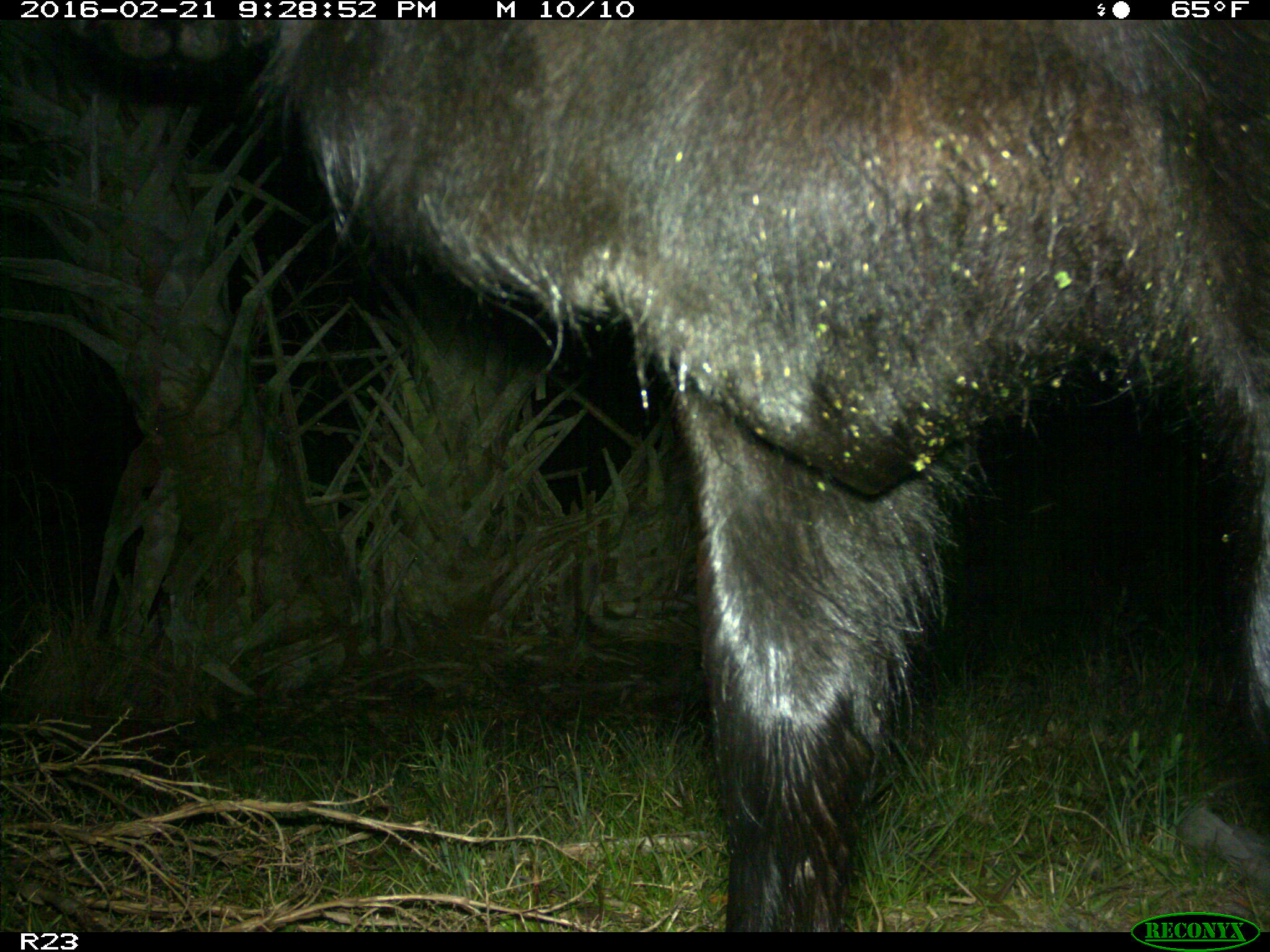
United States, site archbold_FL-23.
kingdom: Animalia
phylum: Chordata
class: Mammalia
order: Artiodactyla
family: Bovidae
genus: Bos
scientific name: Bos taurus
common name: domestic cow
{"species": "Bos taurus (domestic cow)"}